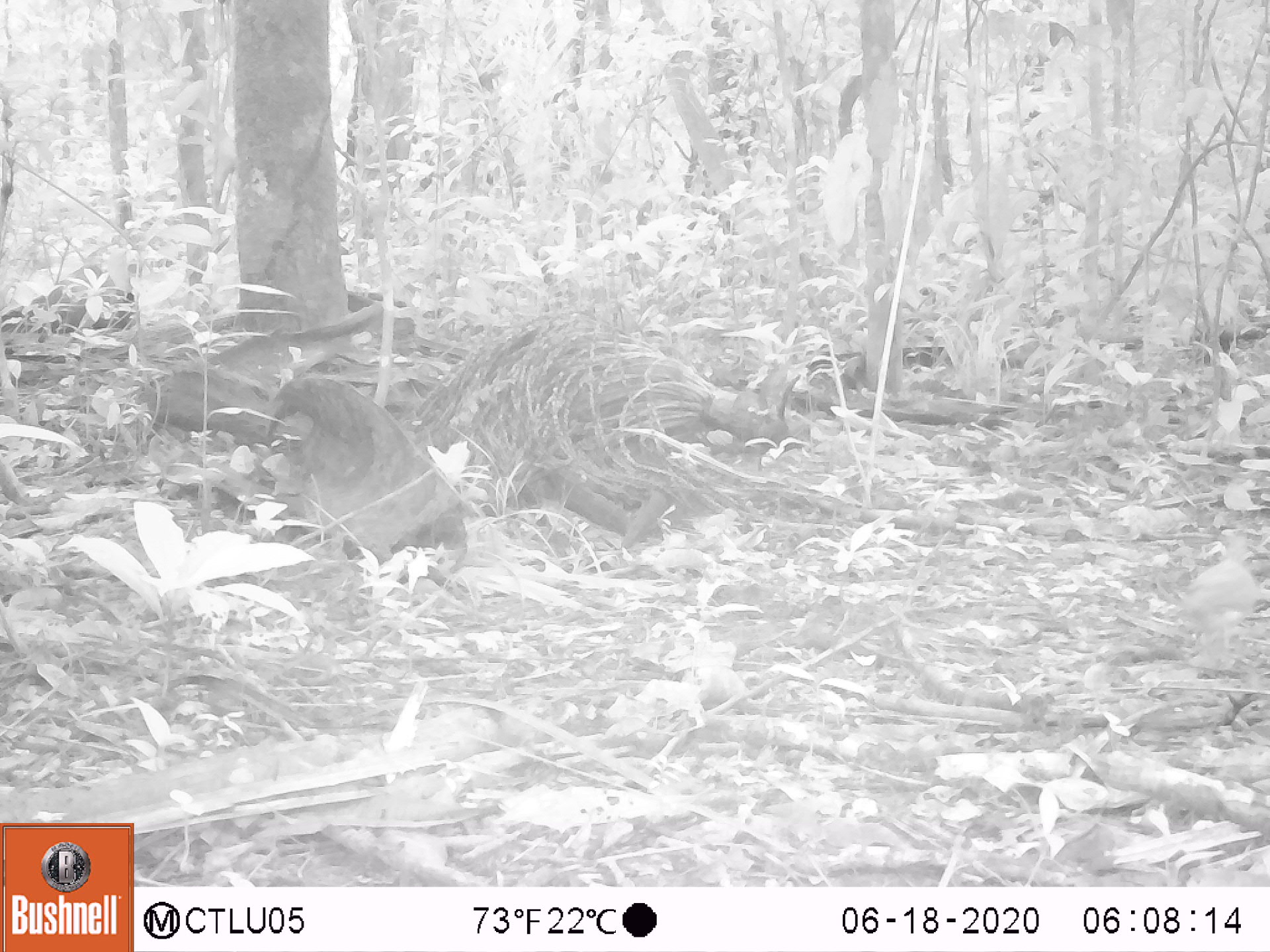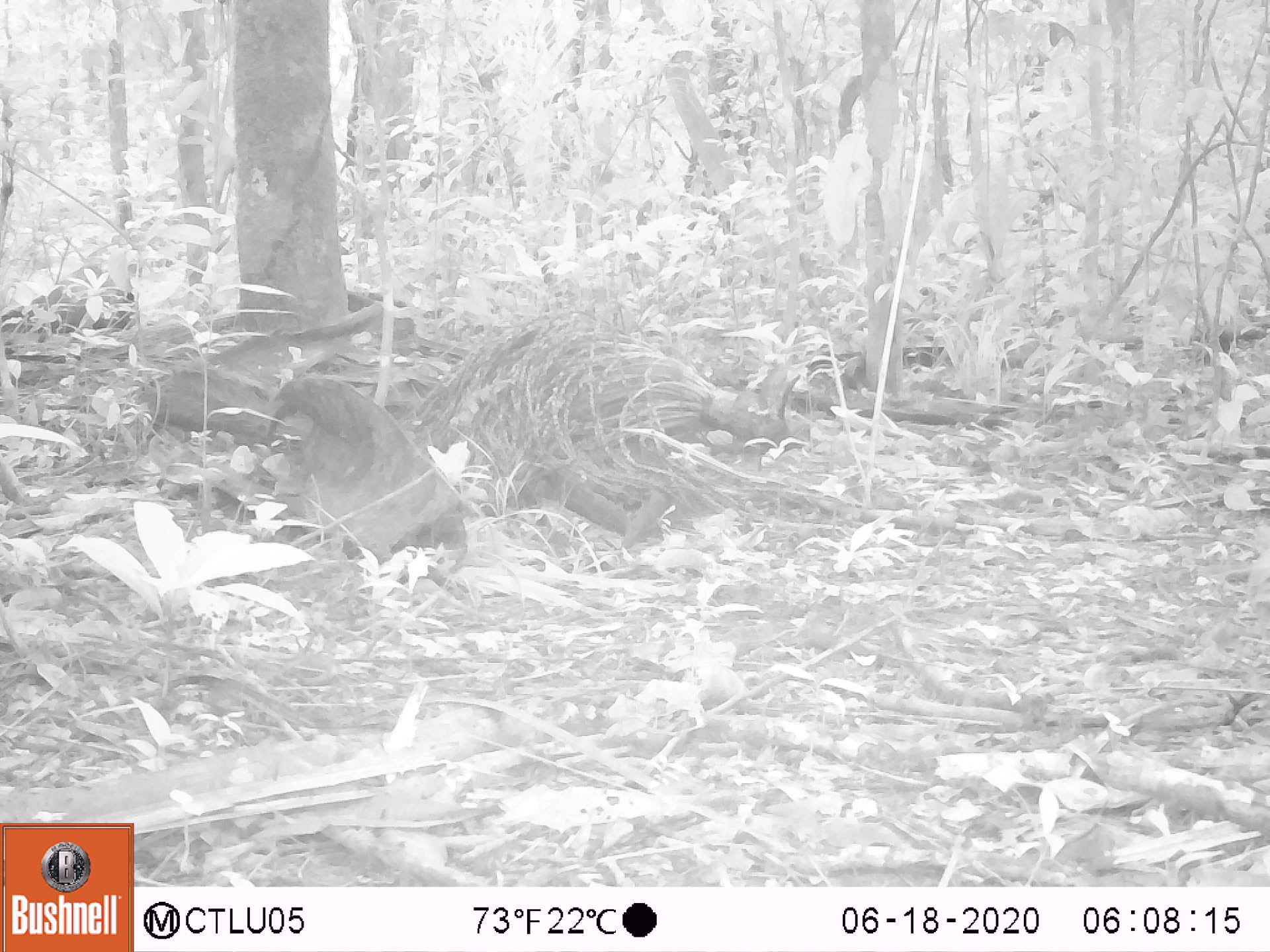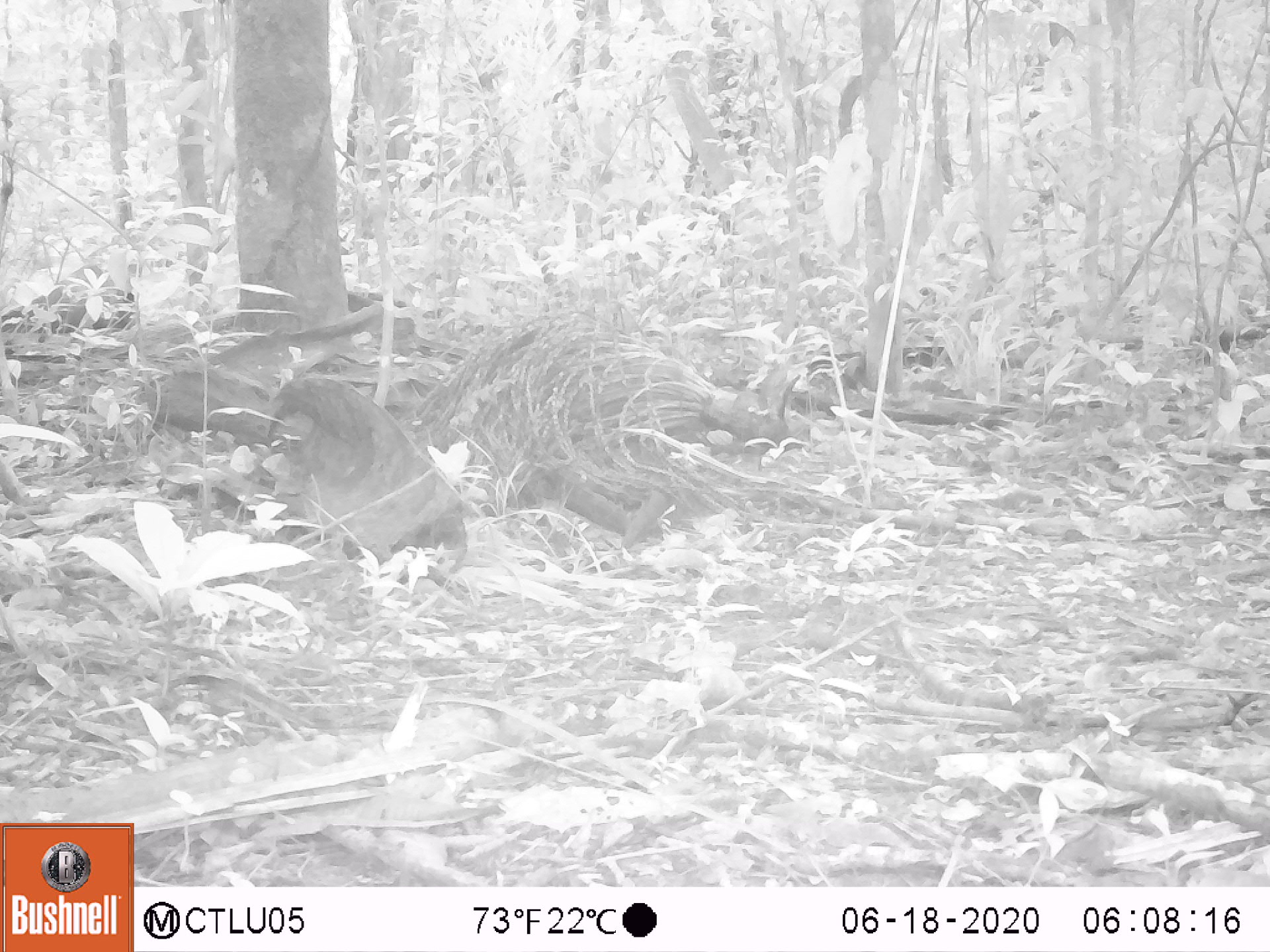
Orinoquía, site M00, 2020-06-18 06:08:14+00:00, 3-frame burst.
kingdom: Animalia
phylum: Chordata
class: Aves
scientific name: Aves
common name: bird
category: unknown bird